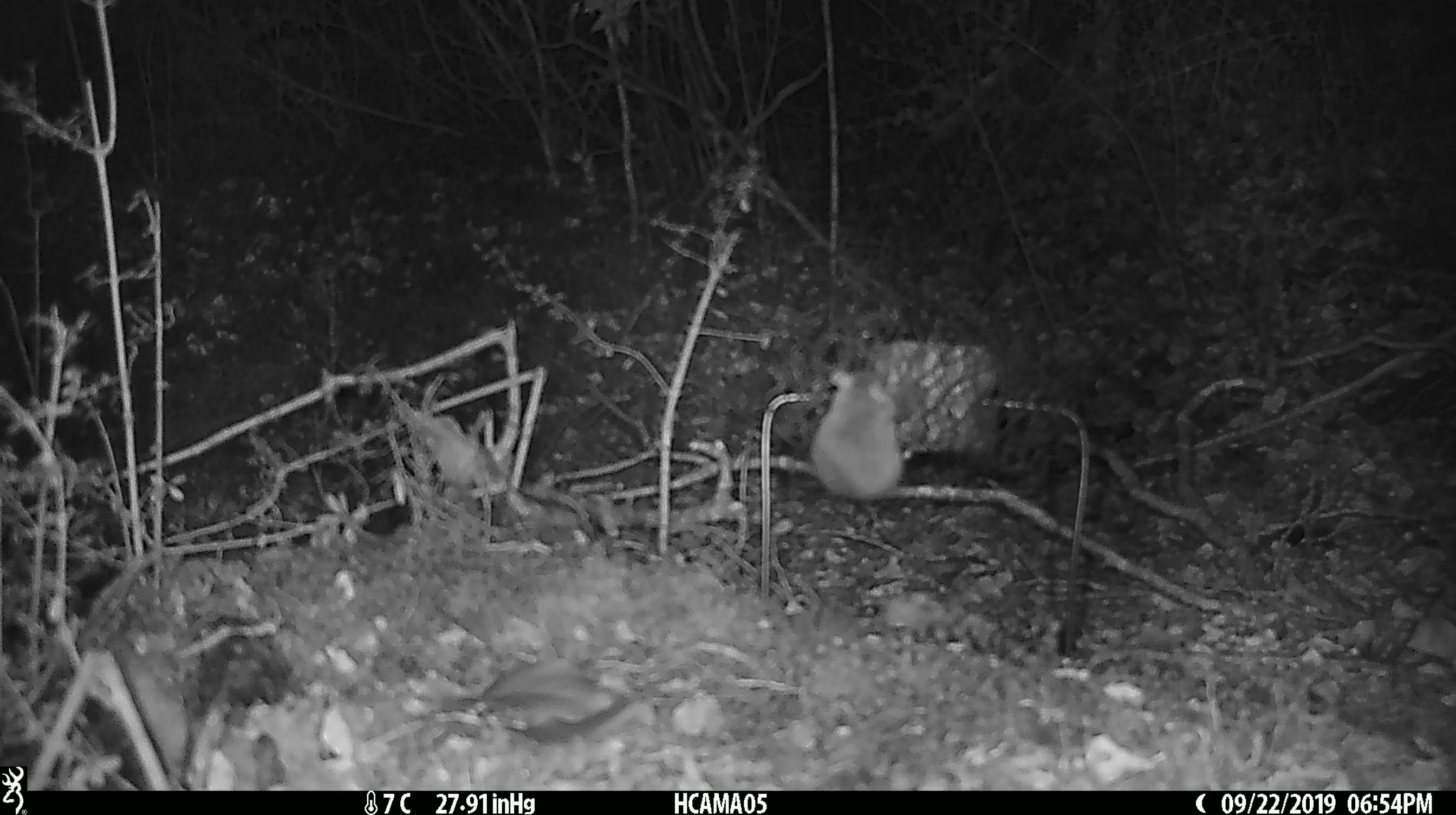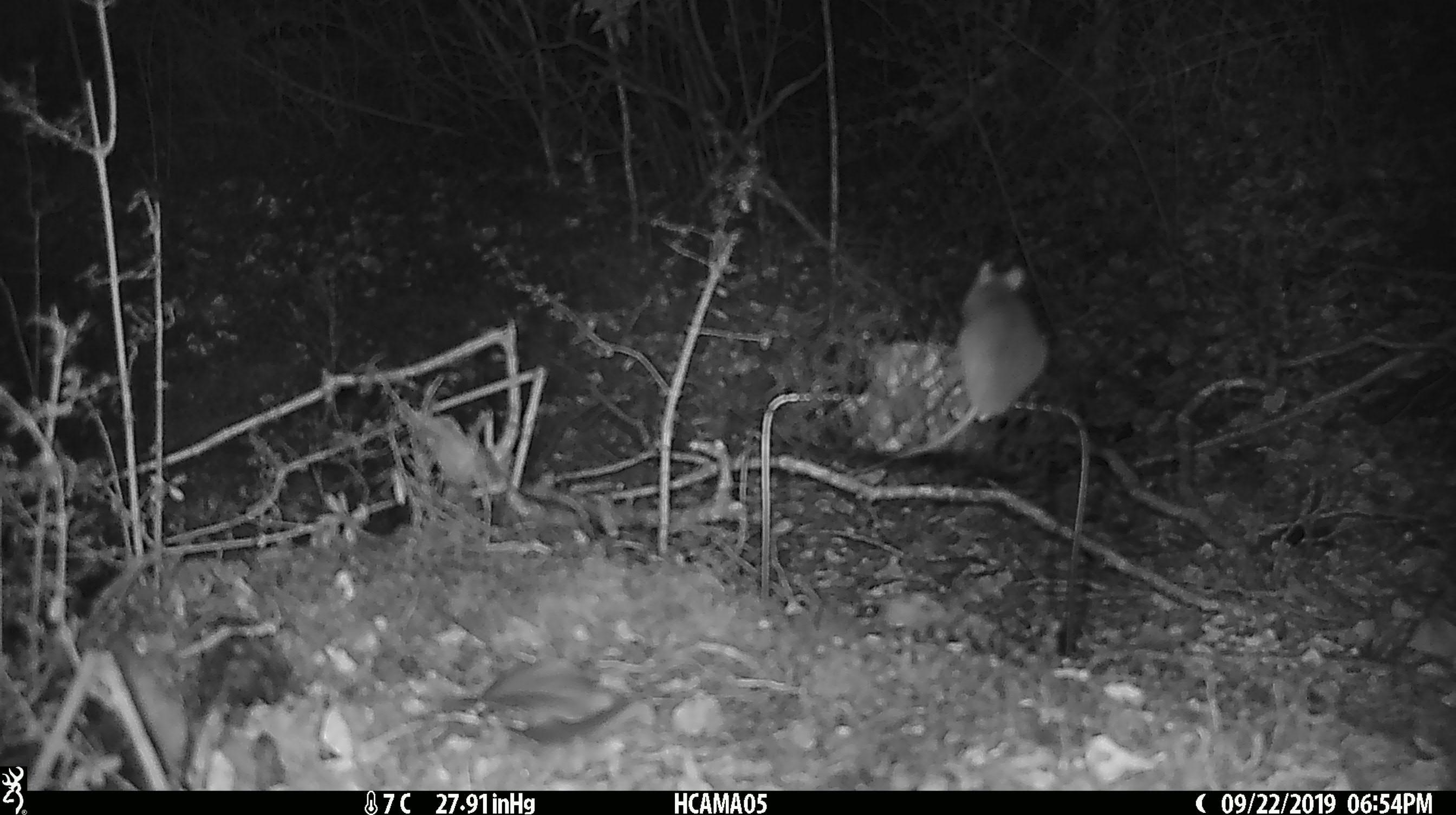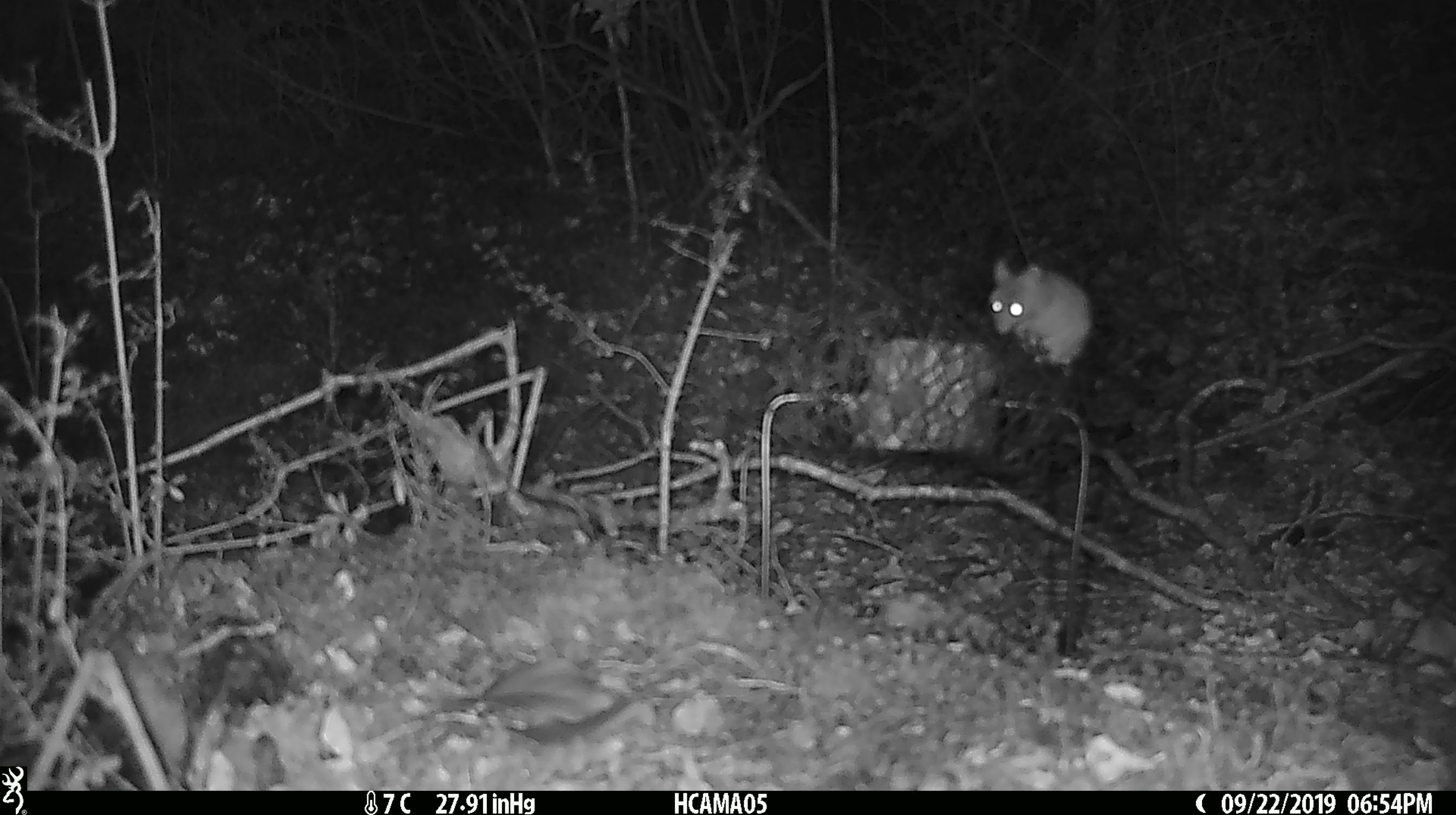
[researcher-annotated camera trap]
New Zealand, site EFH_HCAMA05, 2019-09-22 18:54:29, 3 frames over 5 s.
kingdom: Animalia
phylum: Chordata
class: Mammalia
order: Rodentia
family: Muridae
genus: Mus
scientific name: Mus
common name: mouse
Mouse (Mus).